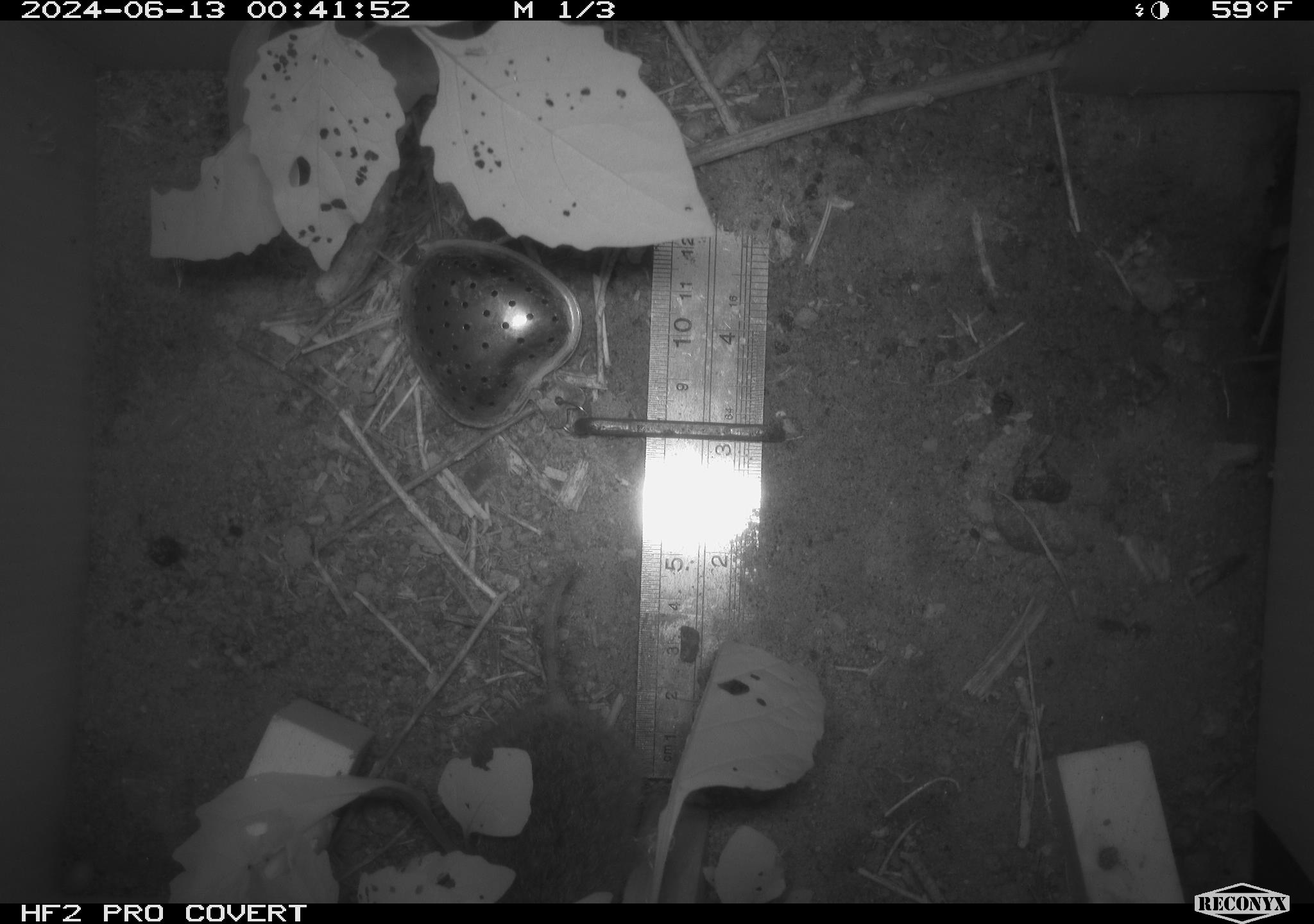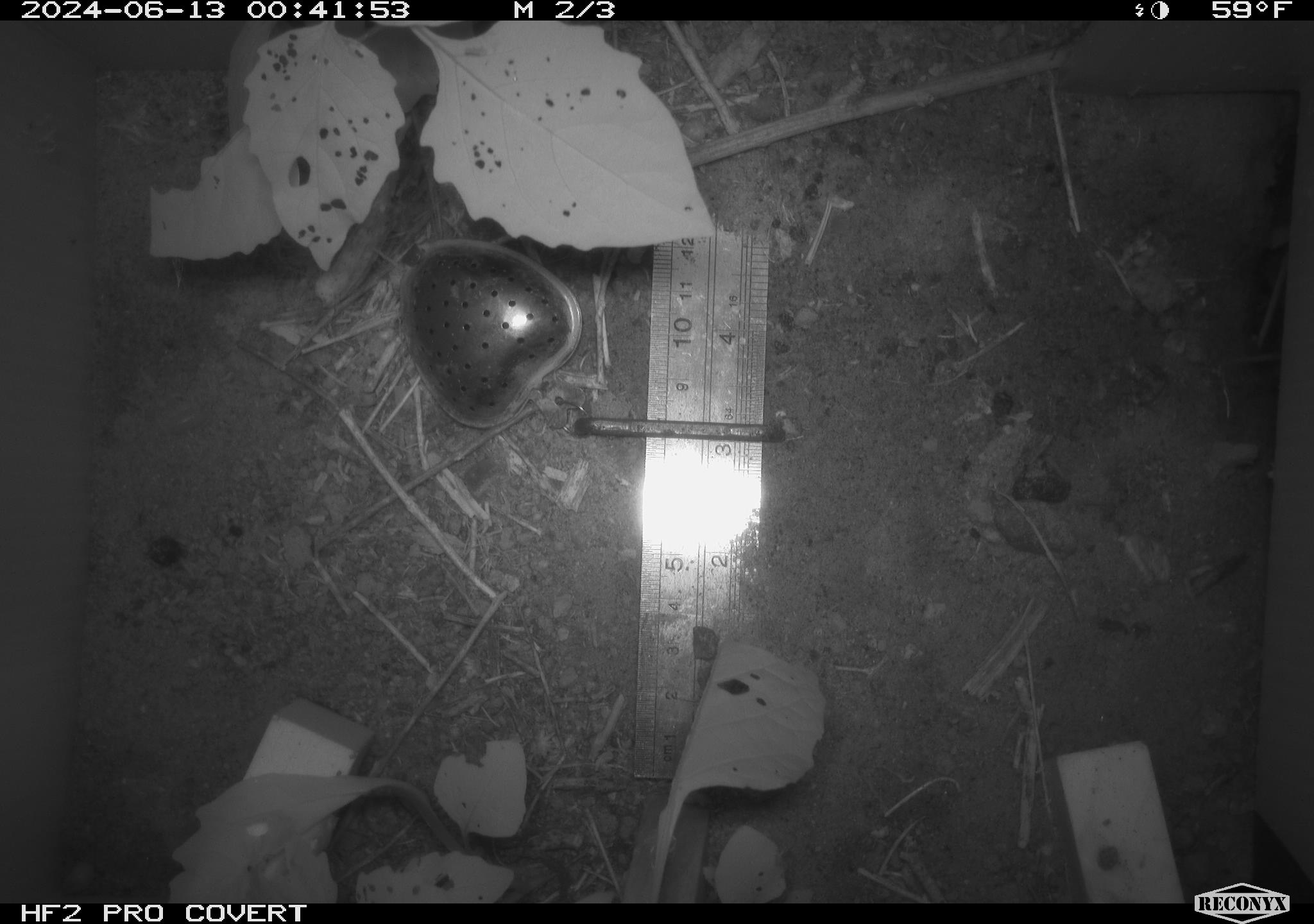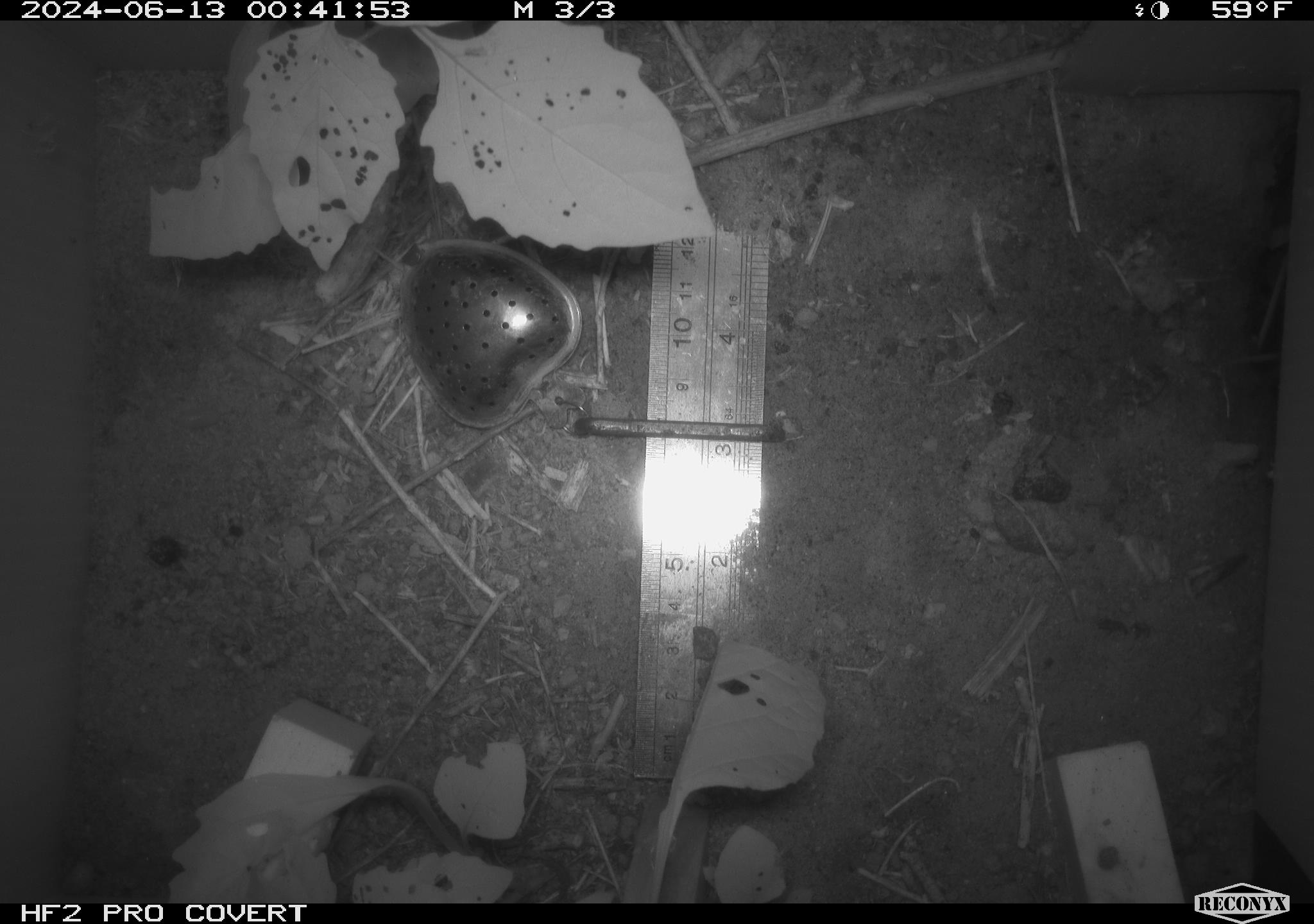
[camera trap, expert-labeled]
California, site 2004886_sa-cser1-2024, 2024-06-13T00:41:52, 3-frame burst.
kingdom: Animalia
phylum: Chordata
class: Mammalia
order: Rodentia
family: Cricetidae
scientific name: Cricetidae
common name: hamsters, voles, lemmings, and allies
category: cricetidae family